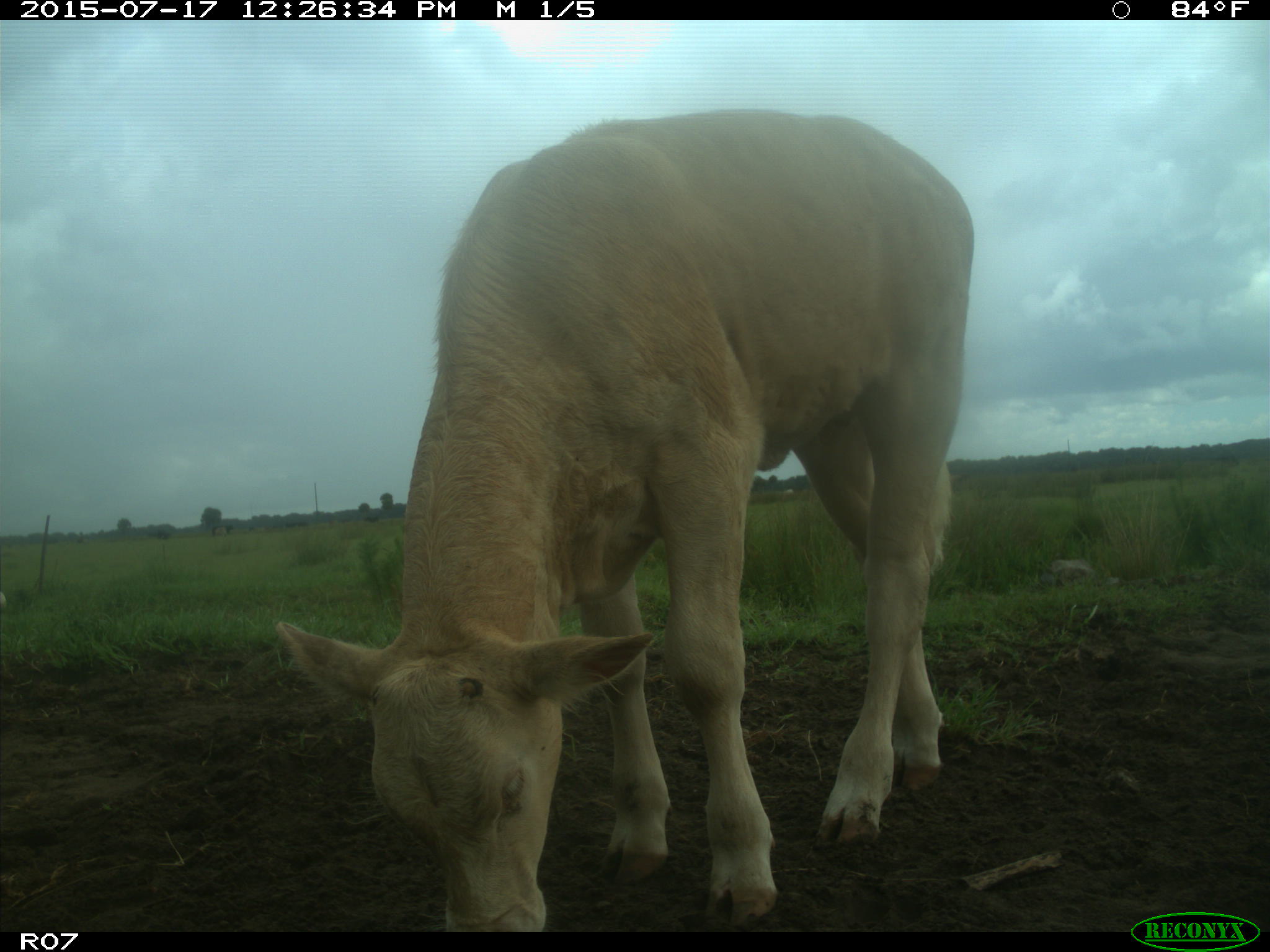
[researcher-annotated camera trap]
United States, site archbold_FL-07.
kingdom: Animalia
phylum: Chordata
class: Mammalia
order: Artiodactyla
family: Bovidae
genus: Bos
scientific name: Bos taurus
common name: domestic cow